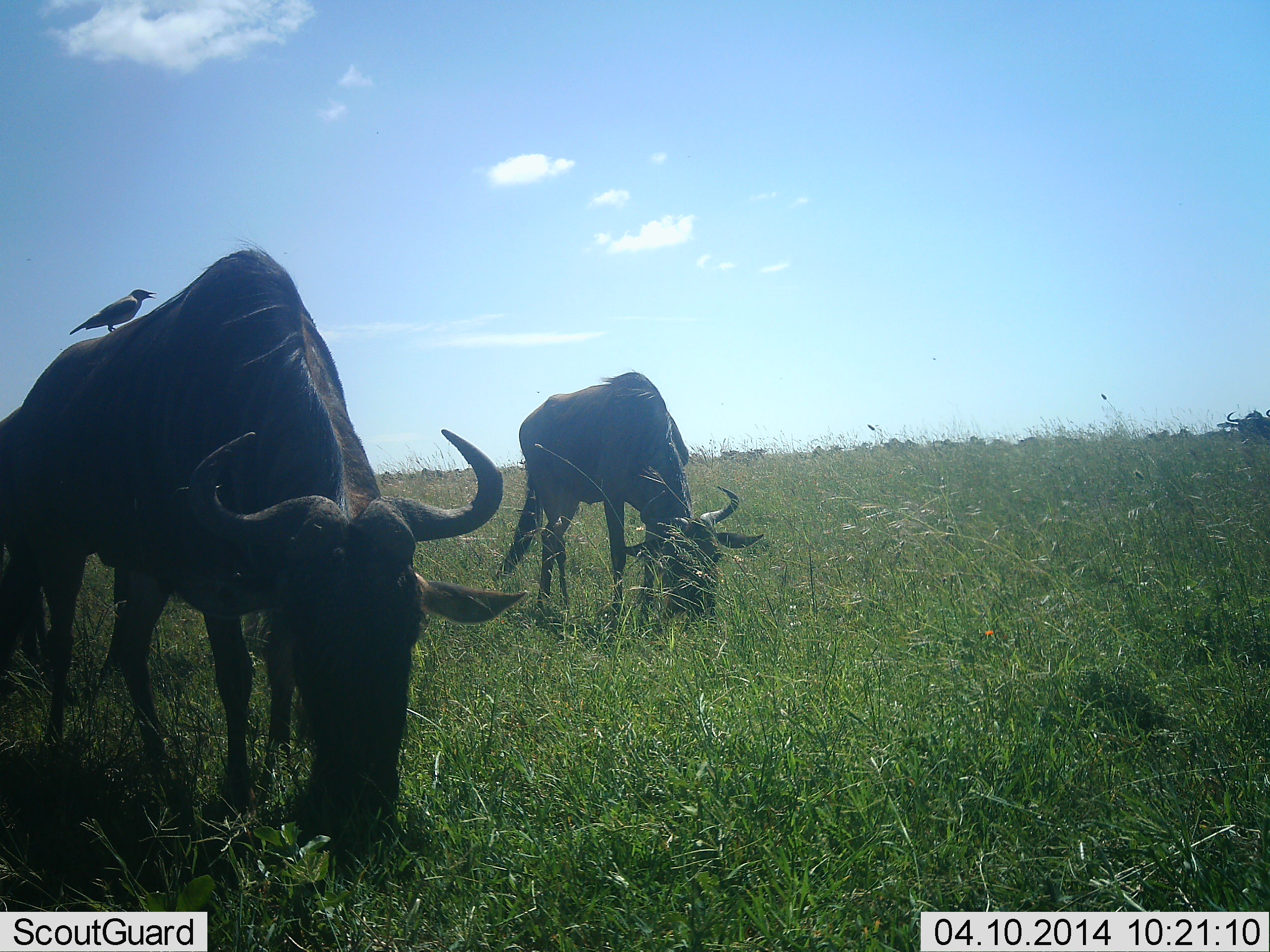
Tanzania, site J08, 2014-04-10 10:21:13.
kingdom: Animalia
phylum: Chordata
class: Aves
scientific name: Aves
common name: bird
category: otherbird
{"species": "otherbird (bird) (Aves)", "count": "1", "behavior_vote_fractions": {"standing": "90%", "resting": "0%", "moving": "0%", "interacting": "10%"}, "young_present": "0%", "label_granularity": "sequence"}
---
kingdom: Animalia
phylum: Chordata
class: Mammalia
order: Artiodactyla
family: Bovidae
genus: Connochaetes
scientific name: Connochaetes taurinus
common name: blue wildebeest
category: wildebeest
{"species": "wildebeest (blue wildebeest) (Connochaetes taurinus)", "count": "2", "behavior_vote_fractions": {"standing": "31%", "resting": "0%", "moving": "6%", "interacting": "0%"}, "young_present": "0%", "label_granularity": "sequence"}